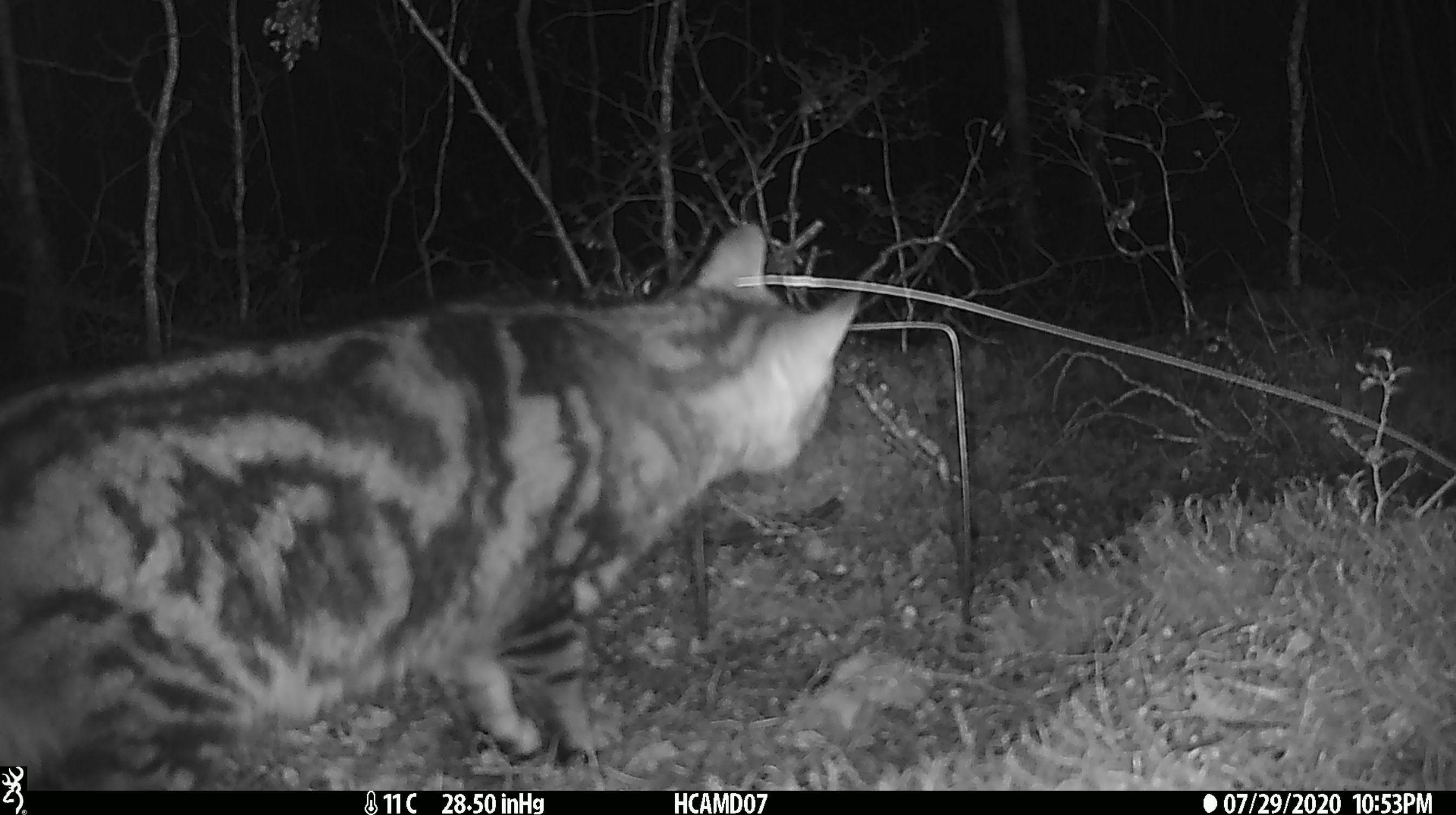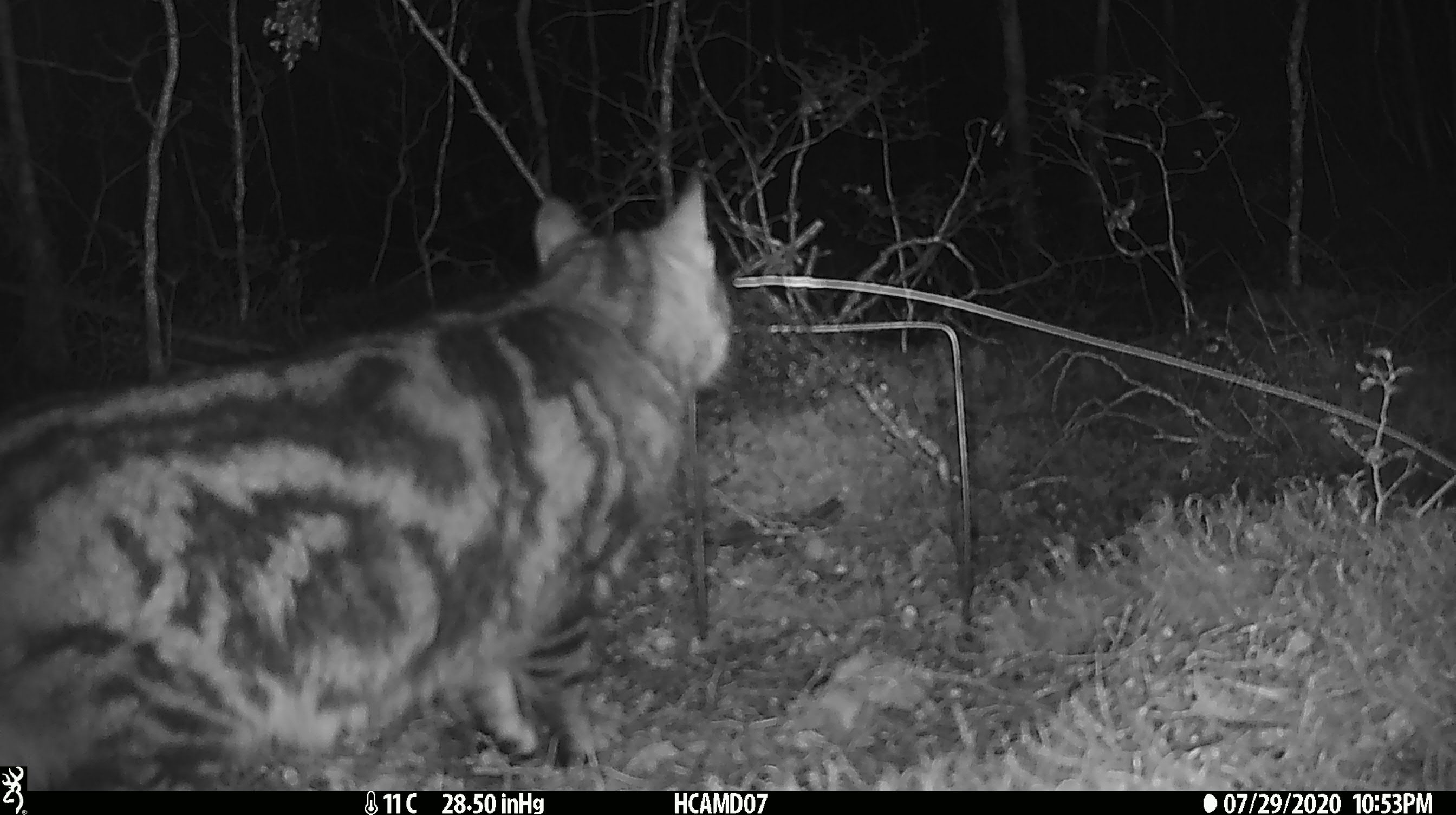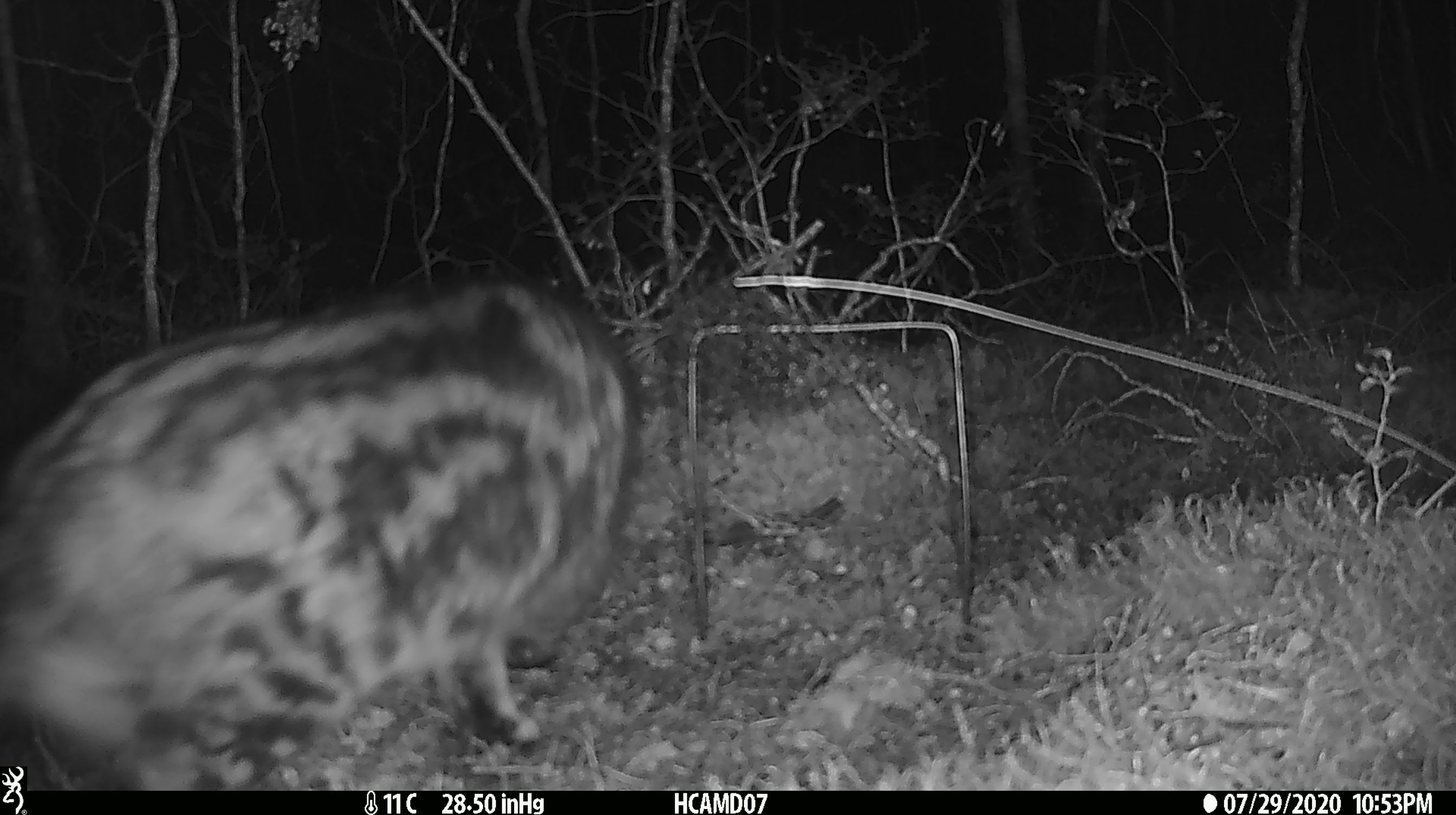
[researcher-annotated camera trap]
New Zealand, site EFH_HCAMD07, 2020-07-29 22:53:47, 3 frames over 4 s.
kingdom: Animalia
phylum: Chordata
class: Mammalia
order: Carnivora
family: Felidae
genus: Felis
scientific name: Felis catus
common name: domestic cat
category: cat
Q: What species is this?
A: Cat (domestic cat) (Felis catus).